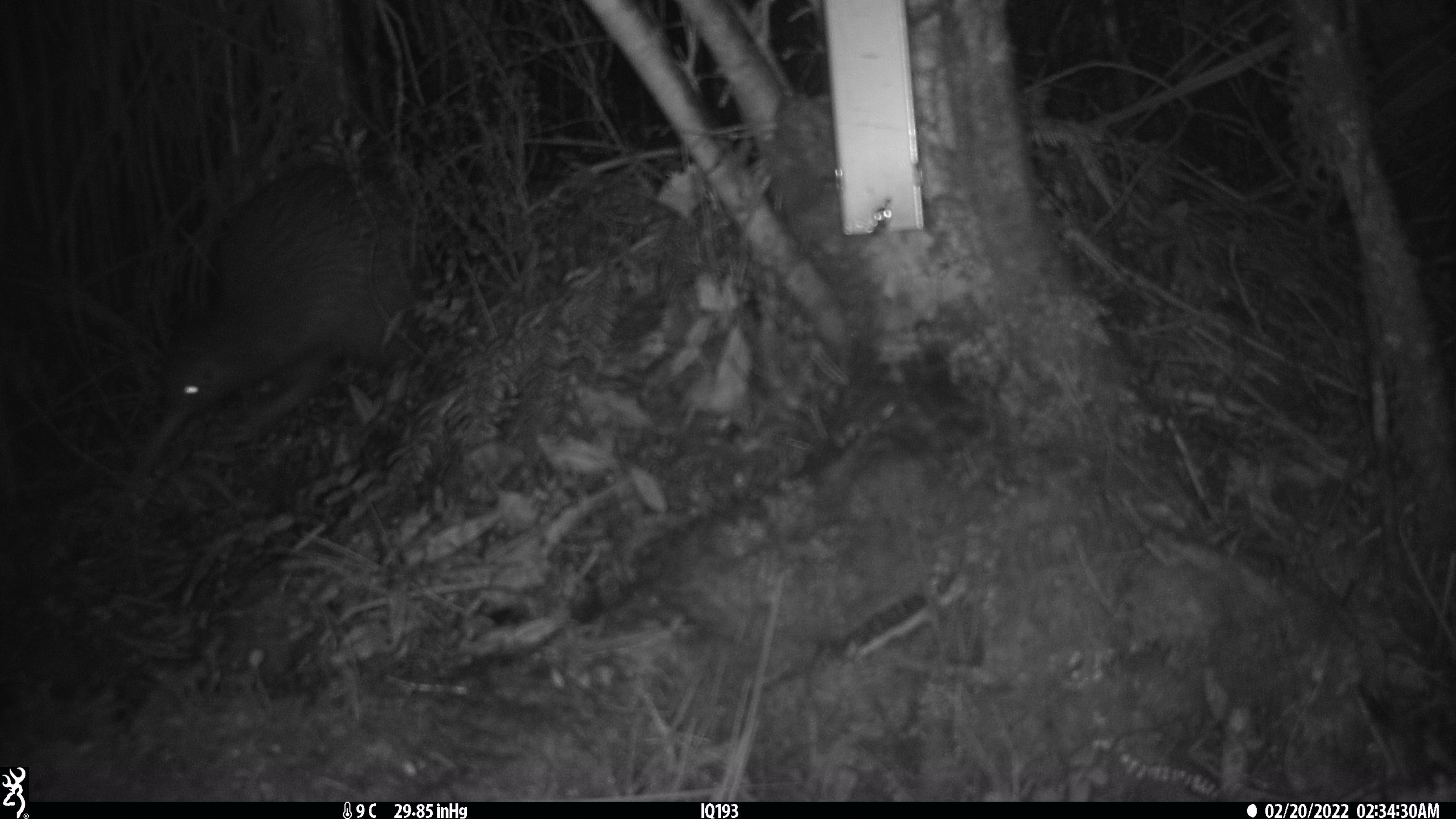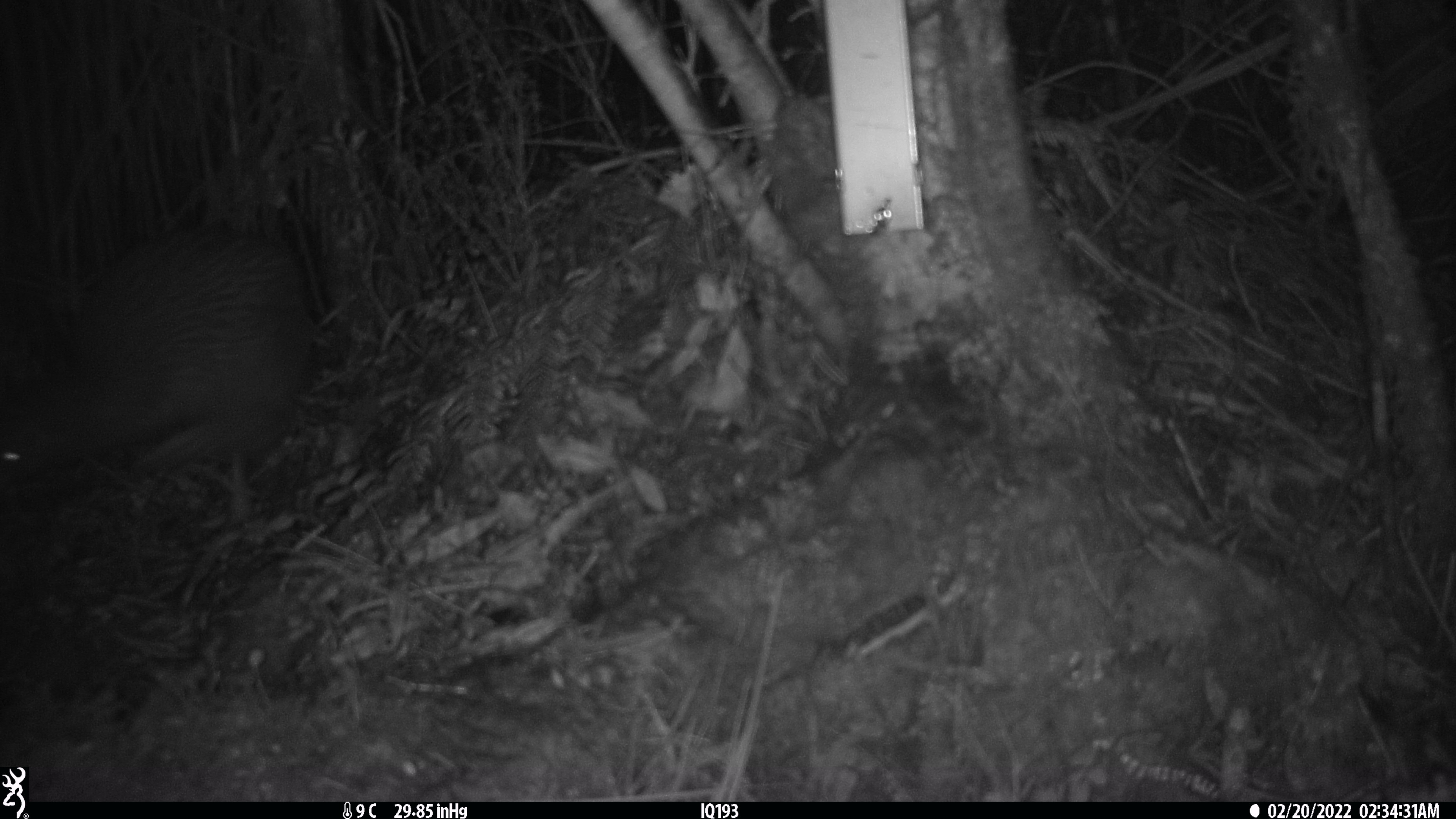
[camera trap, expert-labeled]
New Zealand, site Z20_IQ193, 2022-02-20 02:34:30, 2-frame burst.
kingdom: Animalia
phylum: Chordata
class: Aves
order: Apterygiformes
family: Apterygidae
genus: Apteryx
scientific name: Apteryx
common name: kiwi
Kiwi (Apteryx).